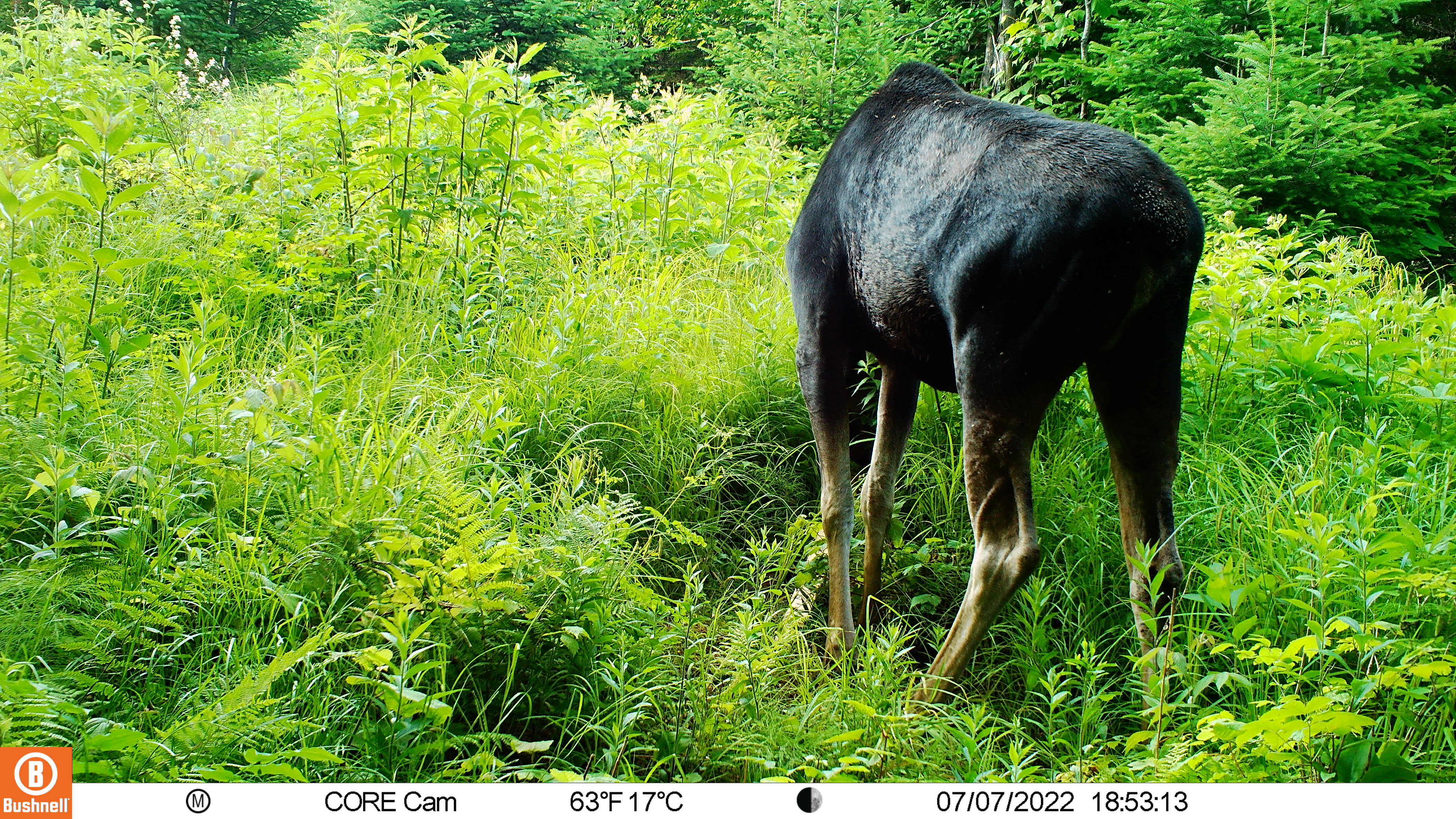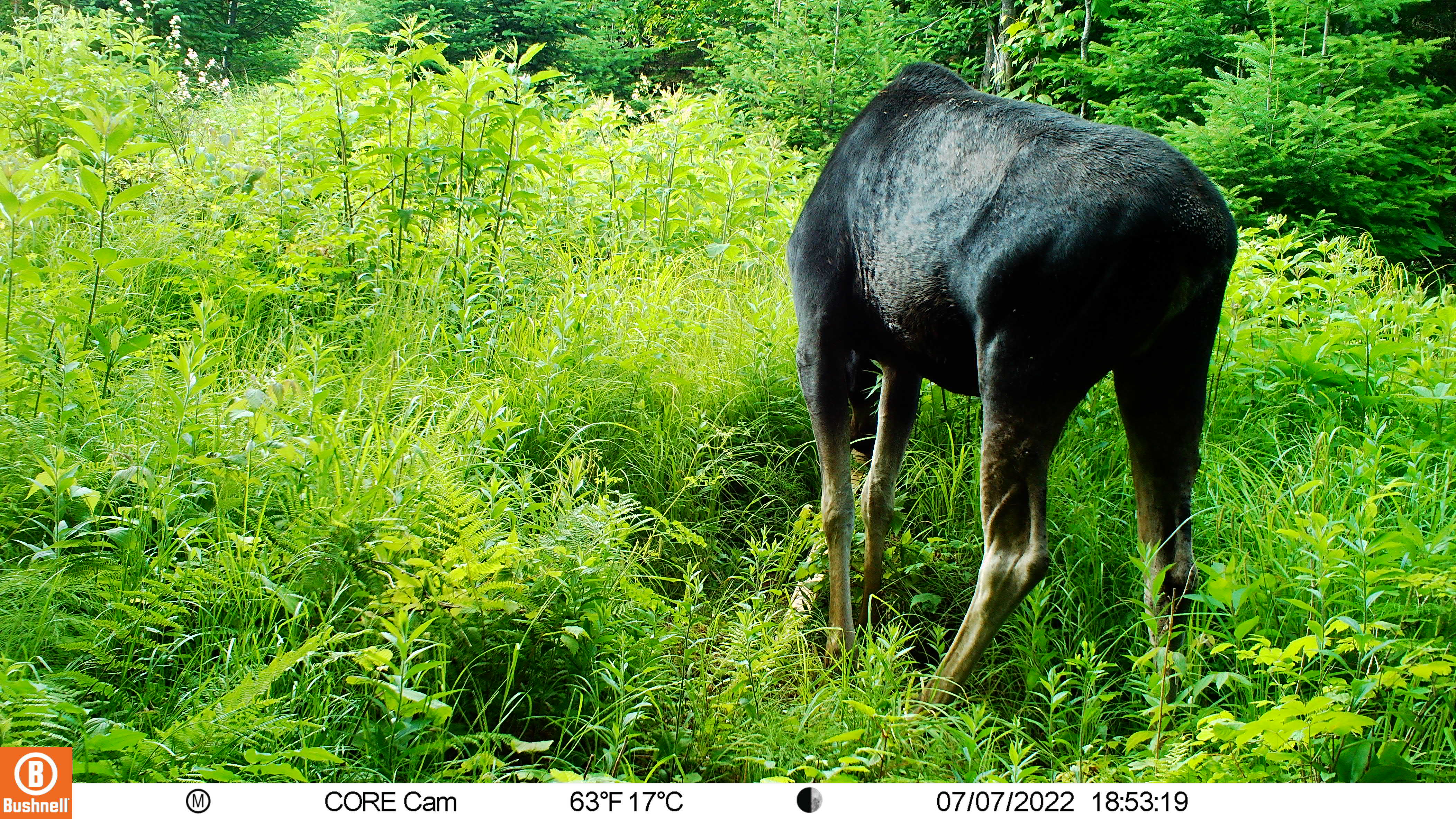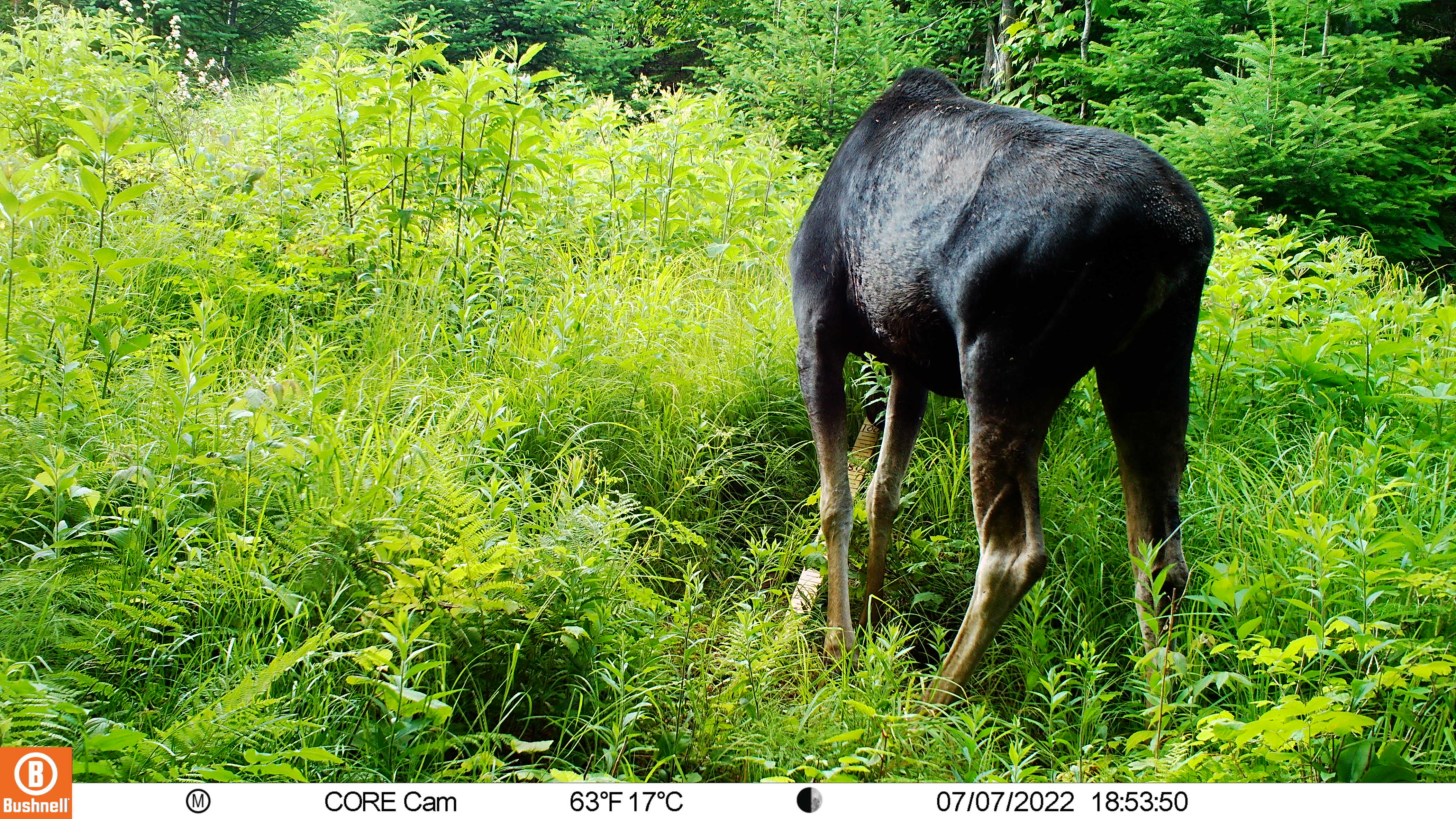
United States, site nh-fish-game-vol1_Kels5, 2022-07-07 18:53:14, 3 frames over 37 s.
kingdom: Animalia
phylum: Chordata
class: Mammalia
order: Artiodactyla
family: Cervidae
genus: Alces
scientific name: Alces alces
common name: moose